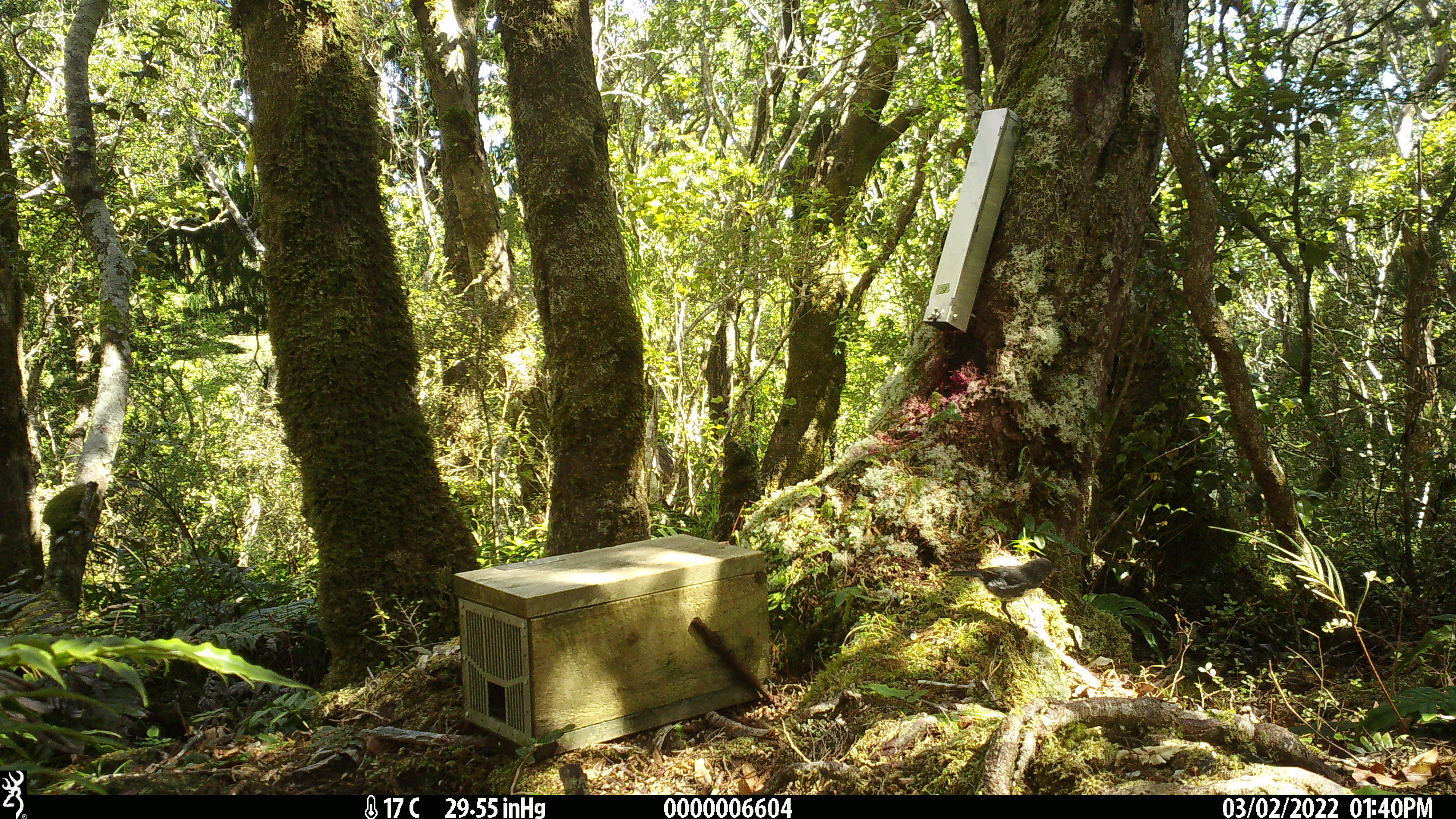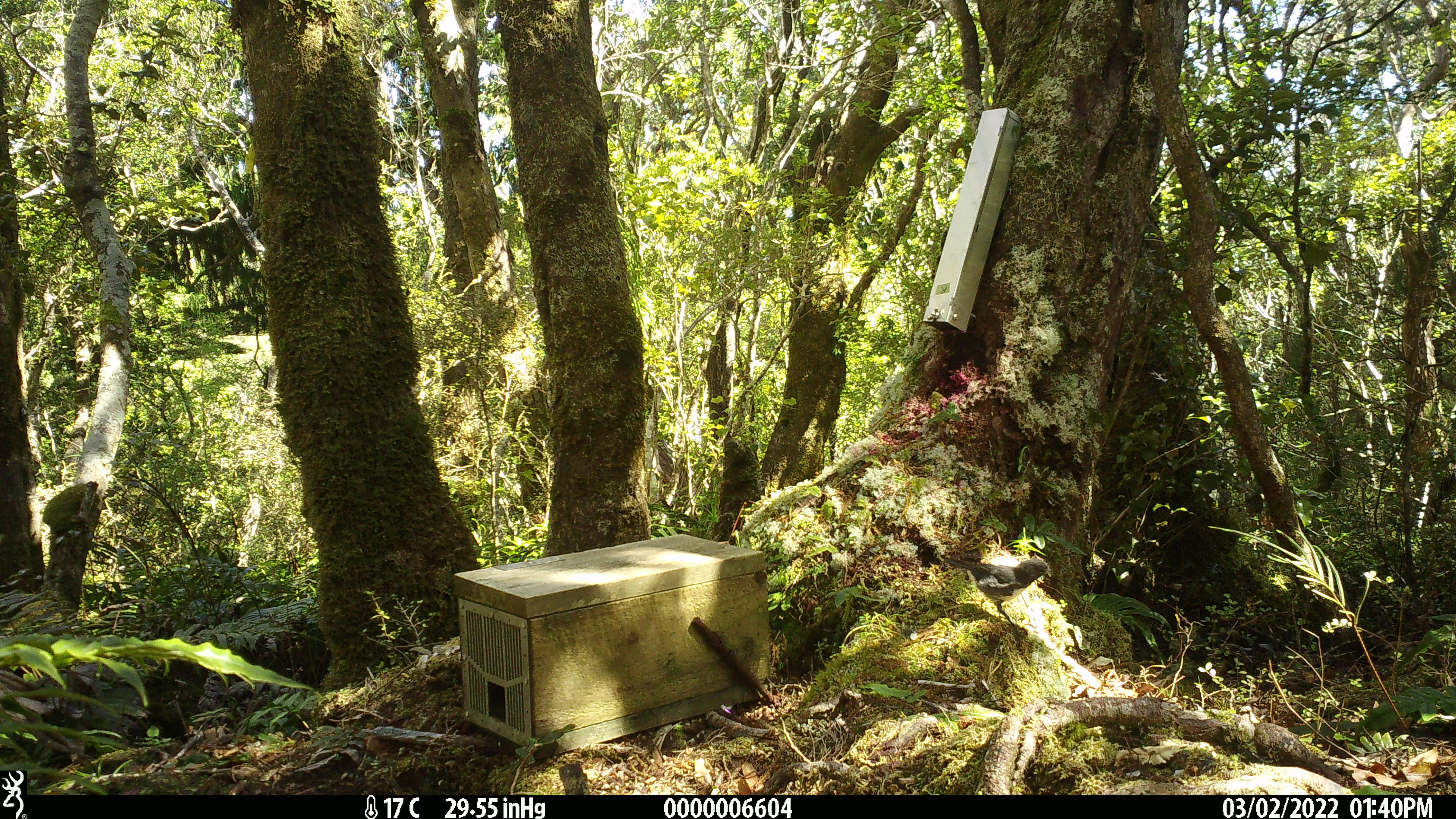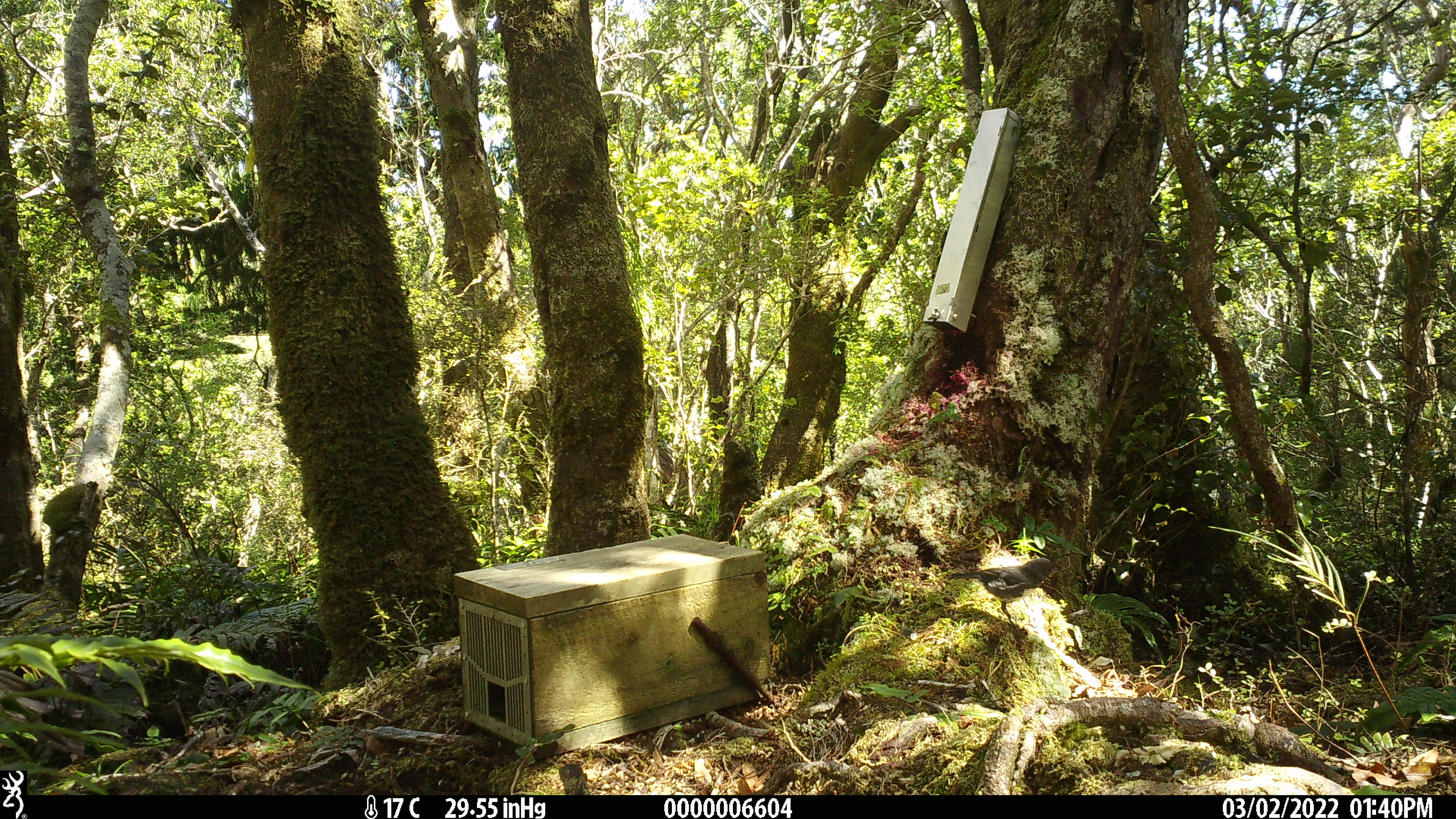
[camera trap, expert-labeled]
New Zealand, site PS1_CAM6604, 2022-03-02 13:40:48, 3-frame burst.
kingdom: Animalia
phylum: Chordata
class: Aves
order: Passeriformes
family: Petroicidae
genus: Petroica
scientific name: Petroica australis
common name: new zealand robin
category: robin